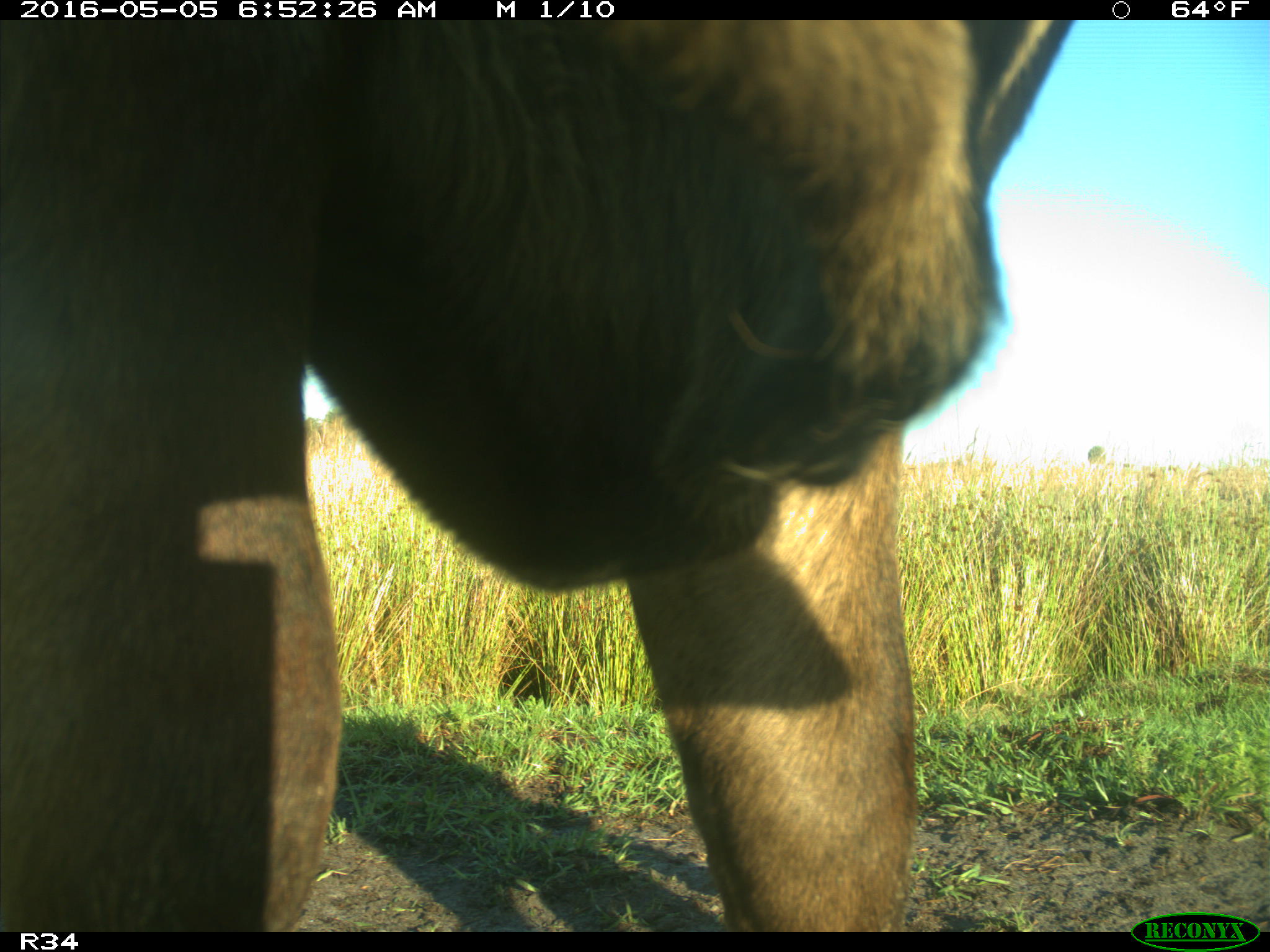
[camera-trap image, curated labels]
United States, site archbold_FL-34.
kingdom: Animalia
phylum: Chordata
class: Mammalia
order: Artiodactyla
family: Bovidae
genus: Bos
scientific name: Bos taurus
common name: domestic cow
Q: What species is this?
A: Bos taurus (domestic cow).